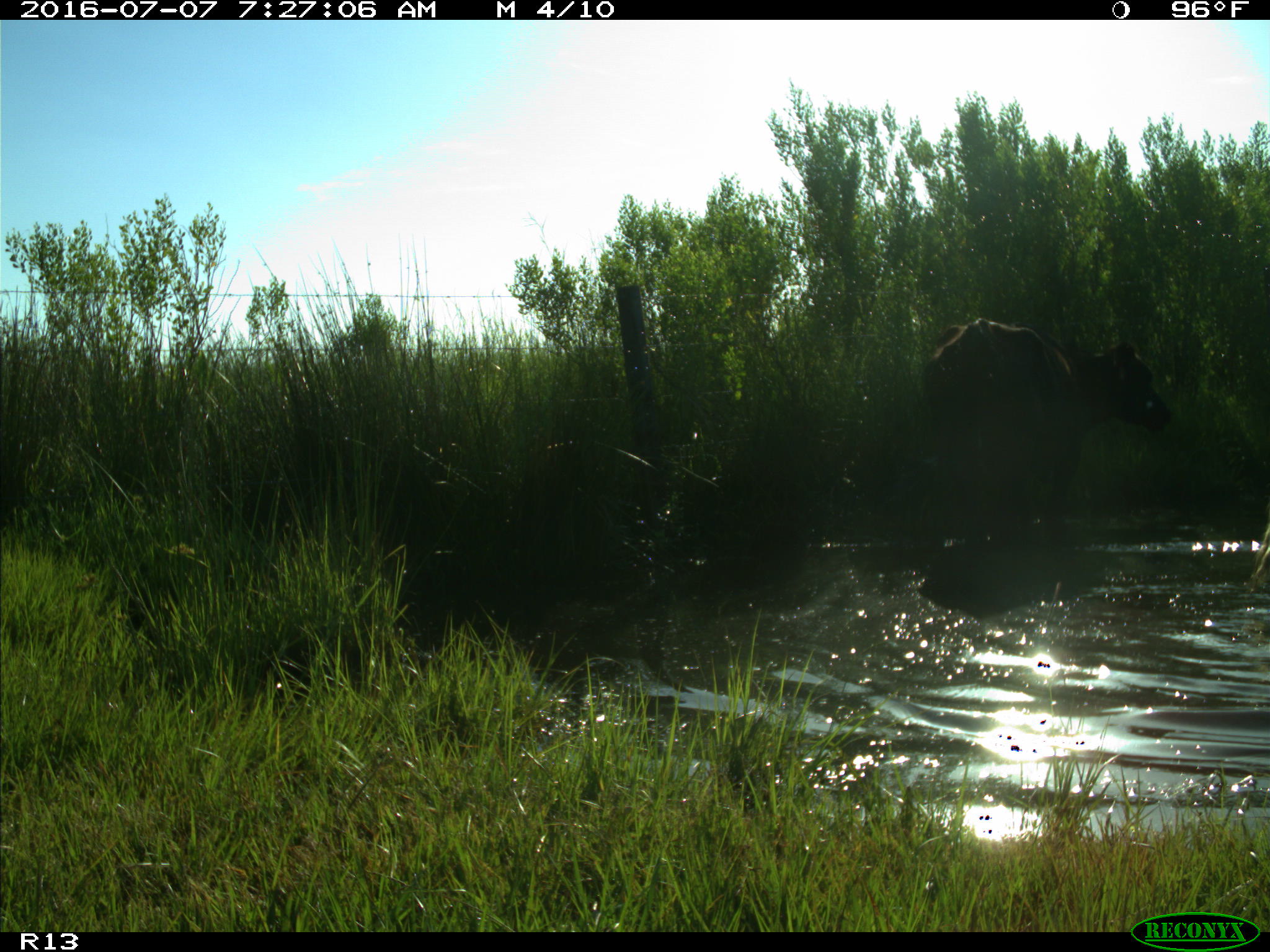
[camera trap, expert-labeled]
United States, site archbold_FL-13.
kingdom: Animalia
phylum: Chordata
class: Mammalia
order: Artiodactyla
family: Bovidae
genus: Bos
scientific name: Bos taurus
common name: domestic cow